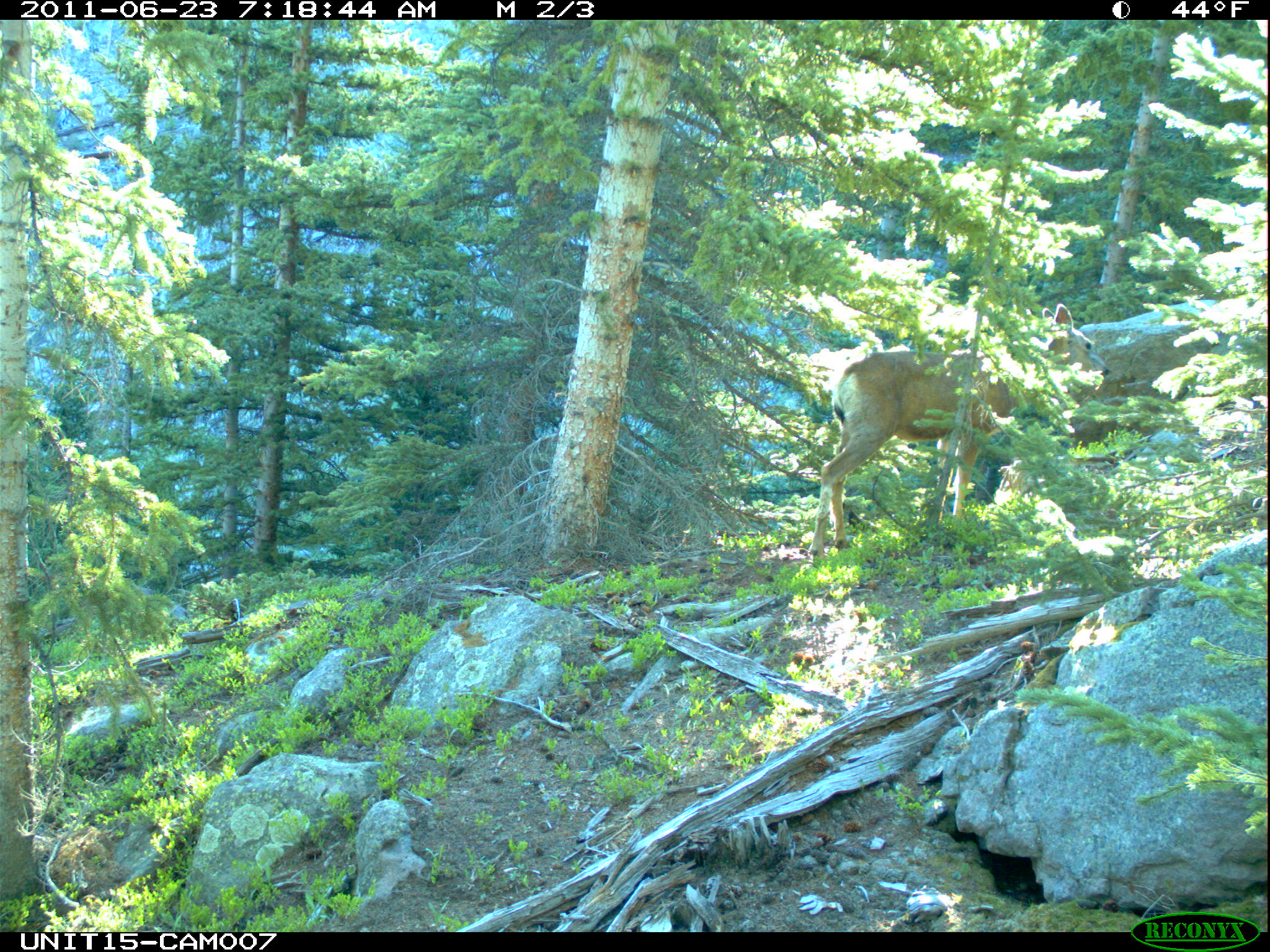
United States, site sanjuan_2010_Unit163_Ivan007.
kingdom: Animalia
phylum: Chordata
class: Mammalia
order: Artiodactyla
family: Cervidae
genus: Odocoileus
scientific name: Odocoileus hemionus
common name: mule deer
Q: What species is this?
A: Odocoileus hemionus (mule deer).